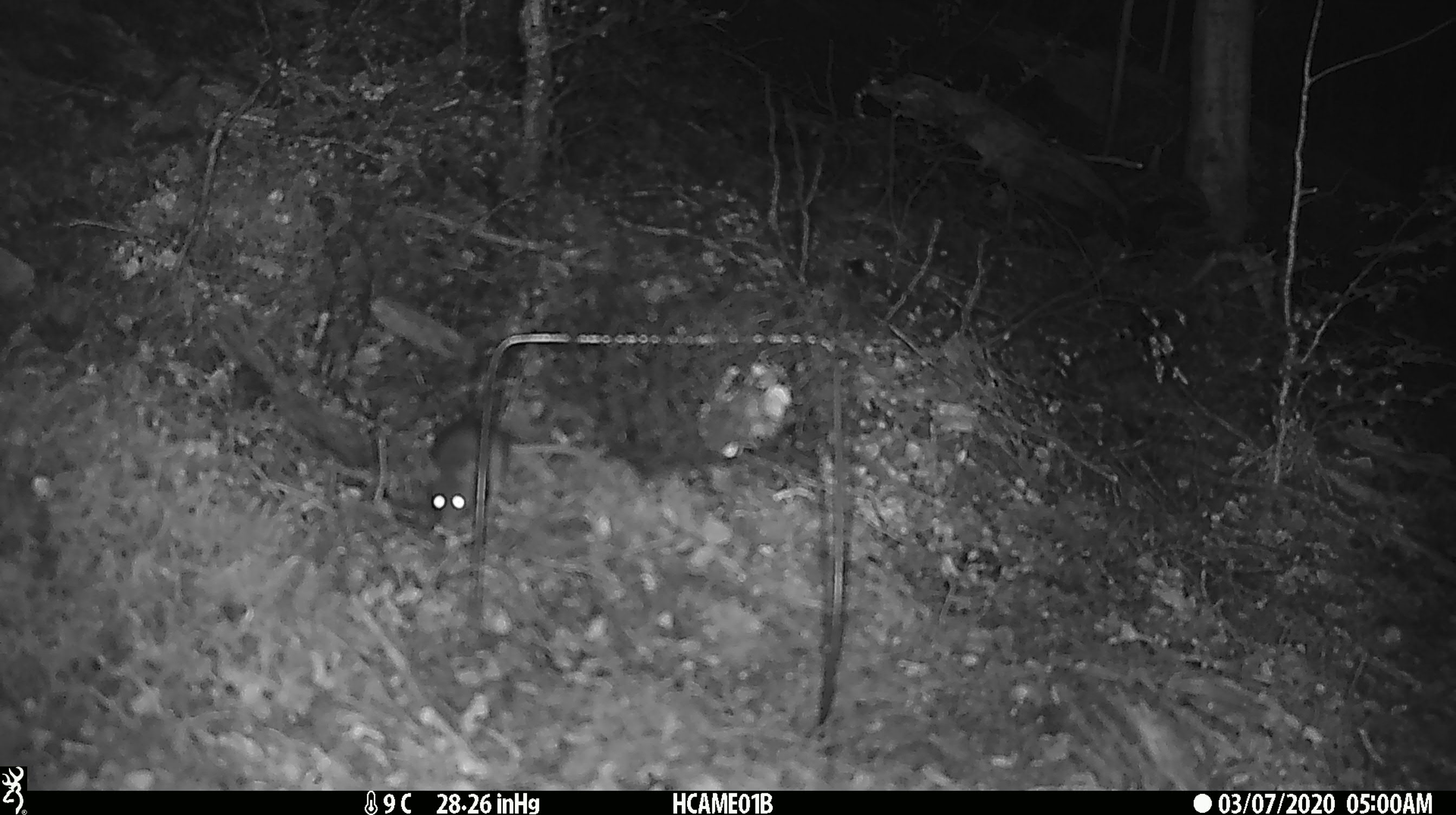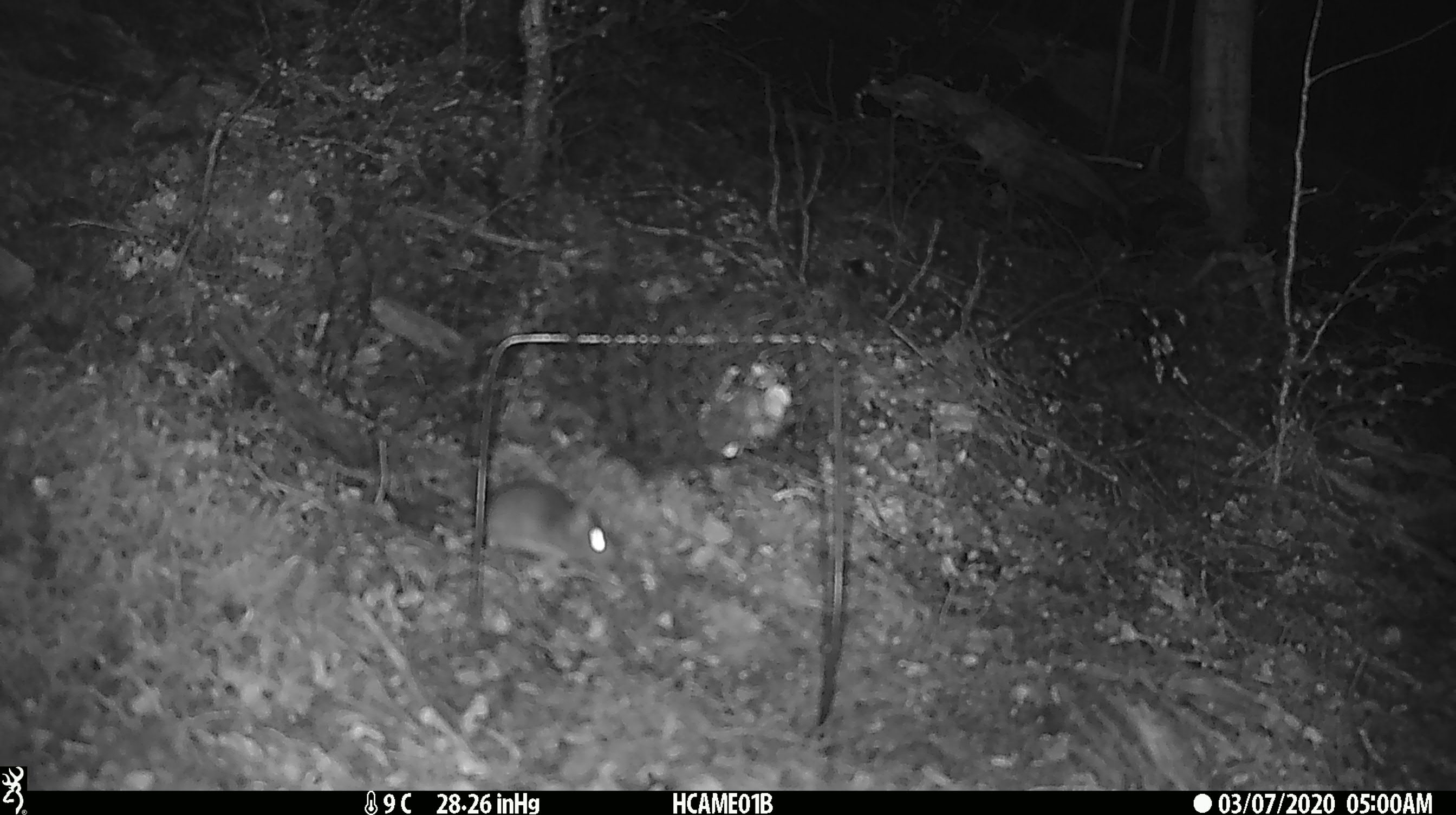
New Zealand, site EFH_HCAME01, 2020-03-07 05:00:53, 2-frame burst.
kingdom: Animalia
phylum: Chordata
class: Mammalia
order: Rodentia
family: Muridae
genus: Mus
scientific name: Mus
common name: mouse